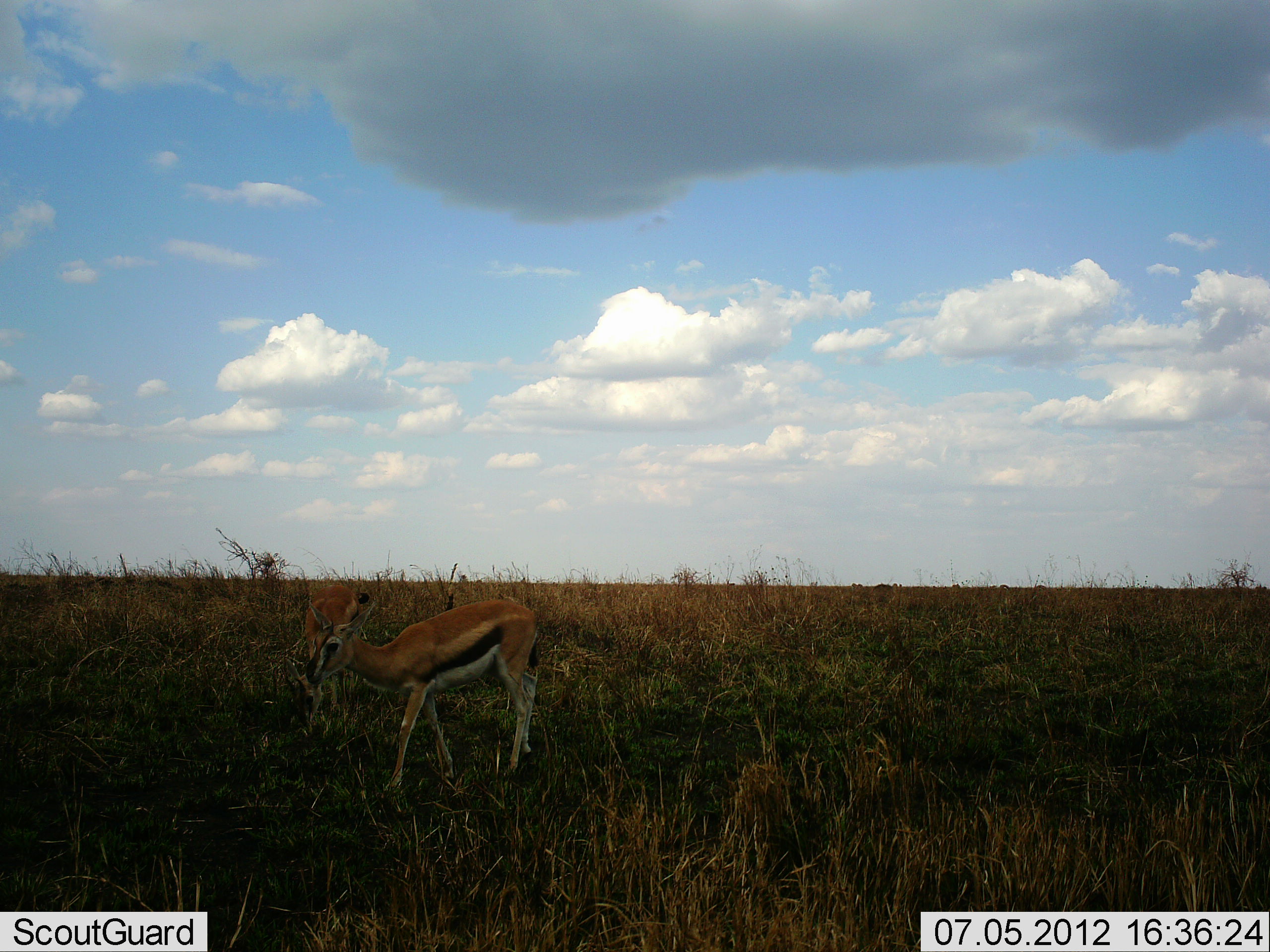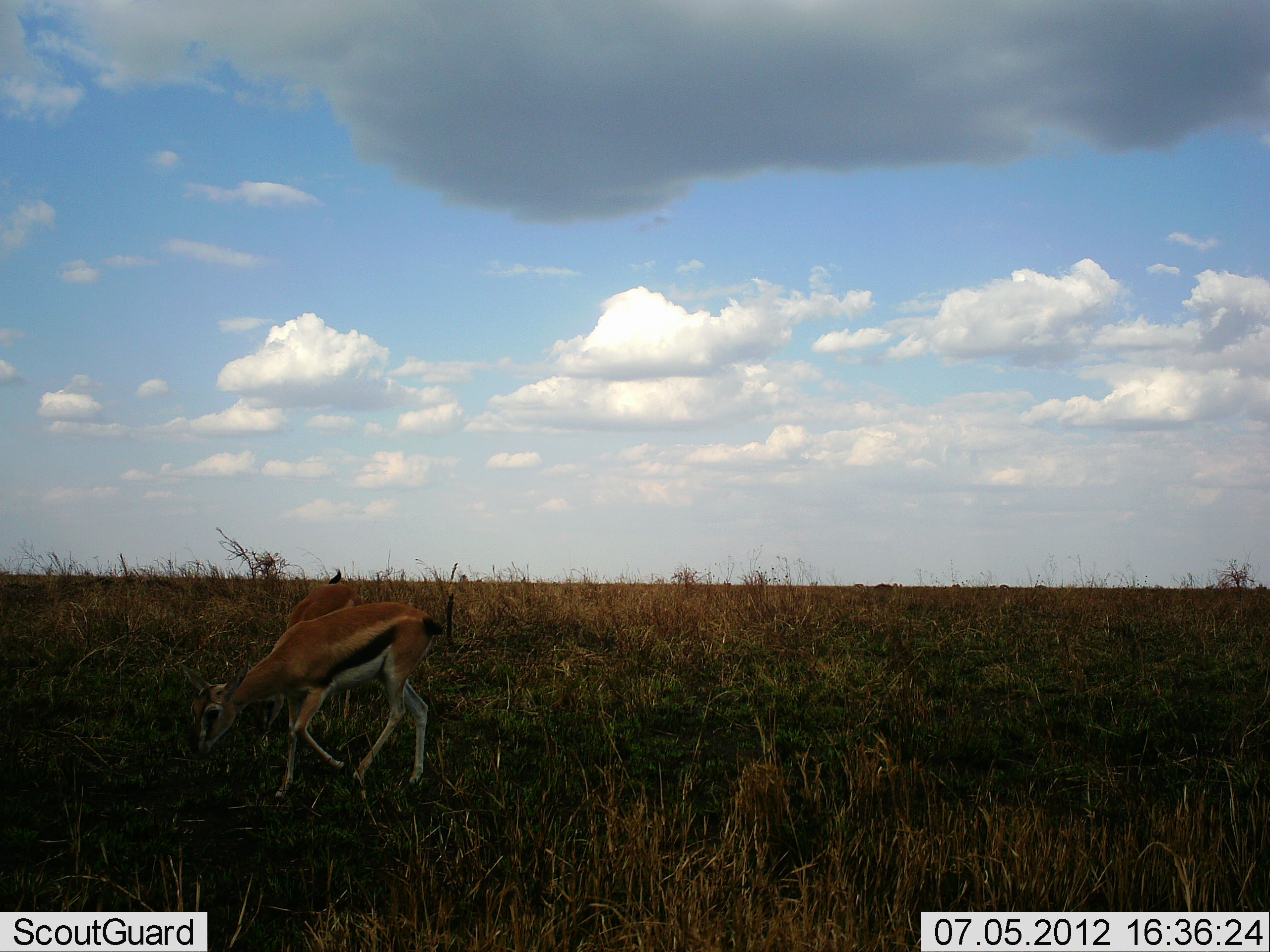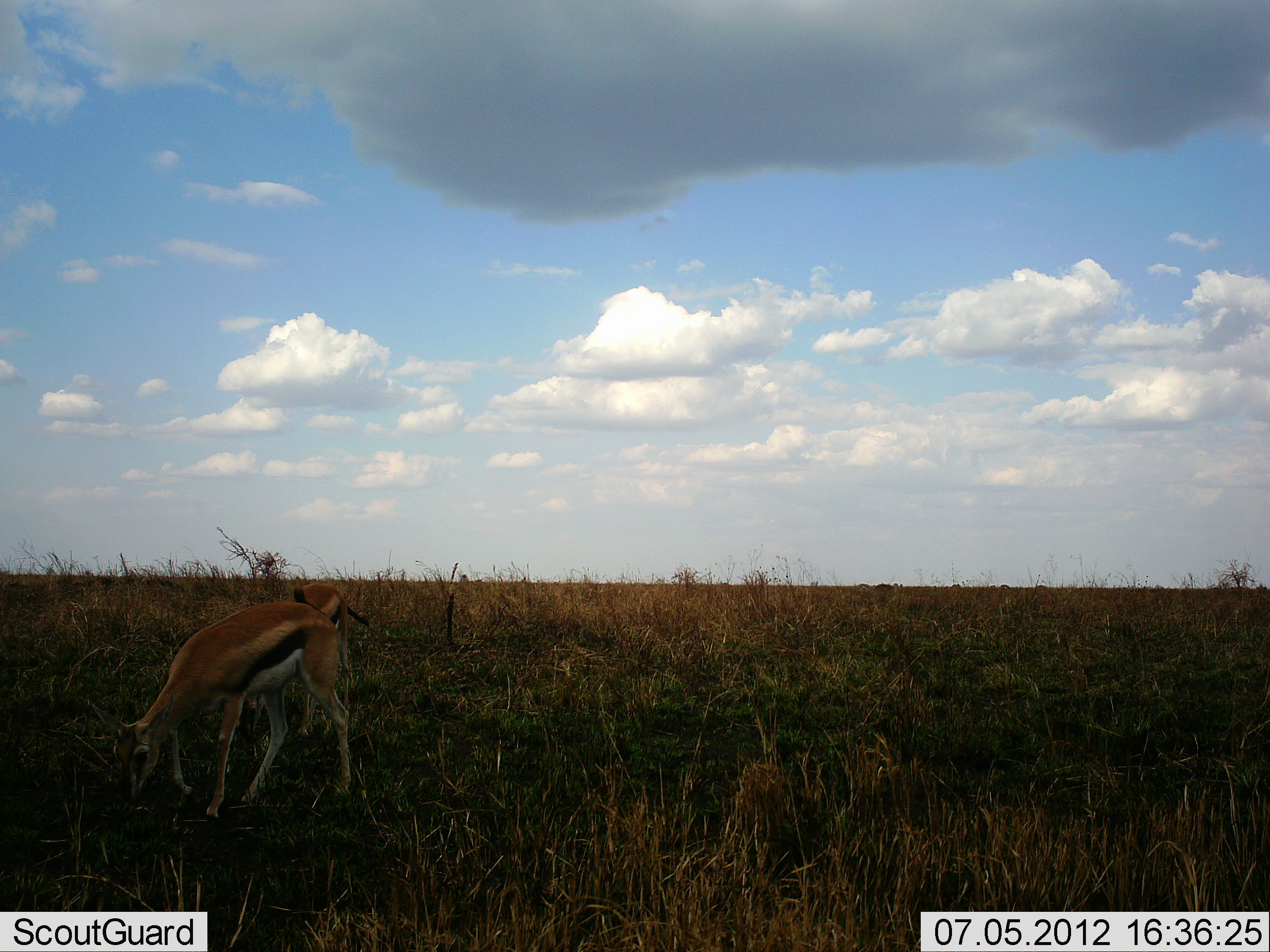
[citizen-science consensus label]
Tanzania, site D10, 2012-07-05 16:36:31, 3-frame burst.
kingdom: Animalia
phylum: Chordata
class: Mammalia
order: Artiodactyla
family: Bovidae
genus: Eudorcas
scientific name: Eudorcas thomsonii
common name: thomson's gazelle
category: gazellethomsons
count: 2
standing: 36%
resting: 0%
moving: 45%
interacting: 0%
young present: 9%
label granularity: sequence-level